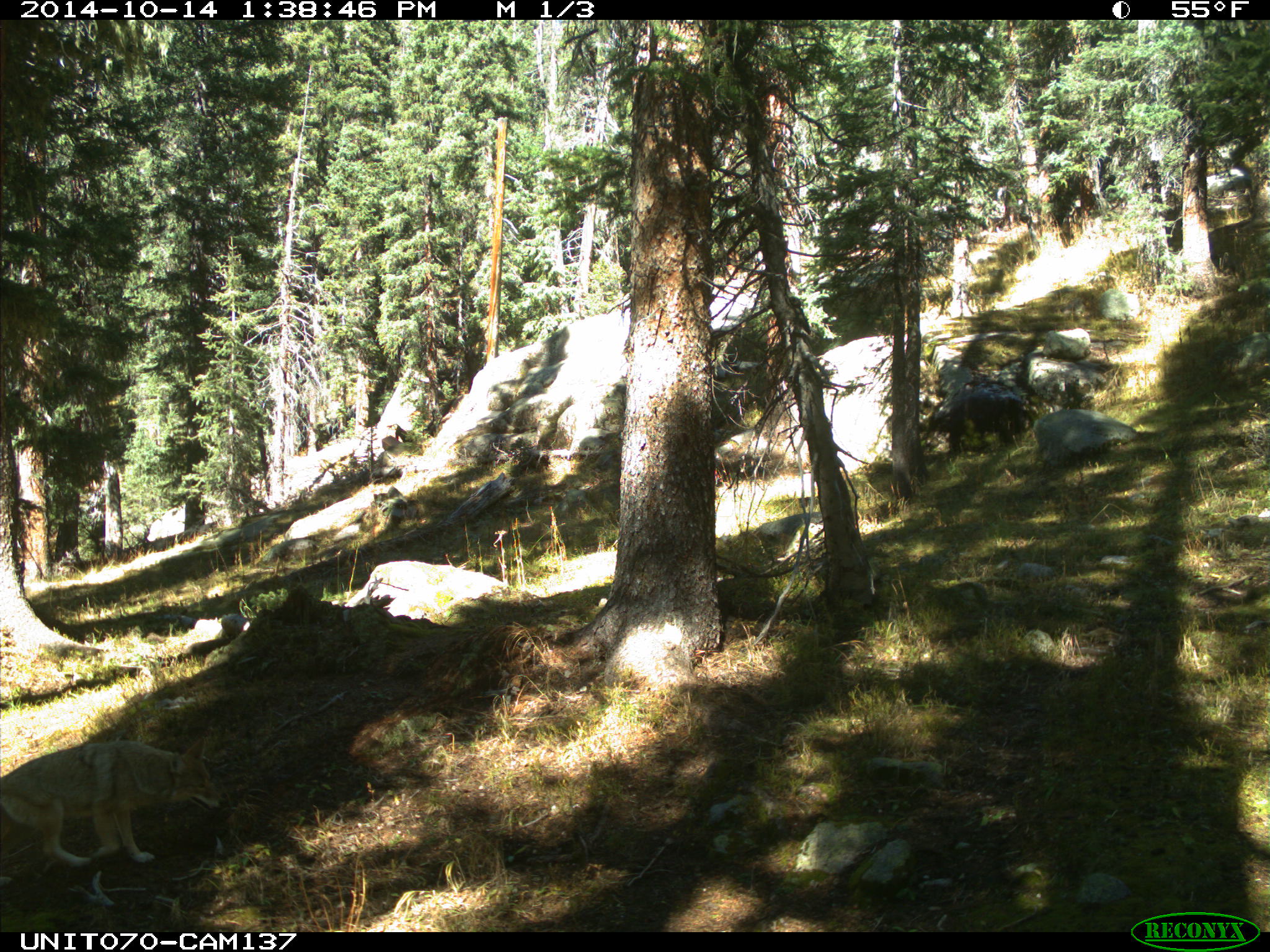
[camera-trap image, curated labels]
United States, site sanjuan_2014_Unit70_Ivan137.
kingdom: Animalia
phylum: Chordata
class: Mammalia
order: Carnivora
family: Canidae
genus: Canis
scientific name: Canis latrans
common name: coyote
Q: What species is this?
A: Canis latrans (coyote).